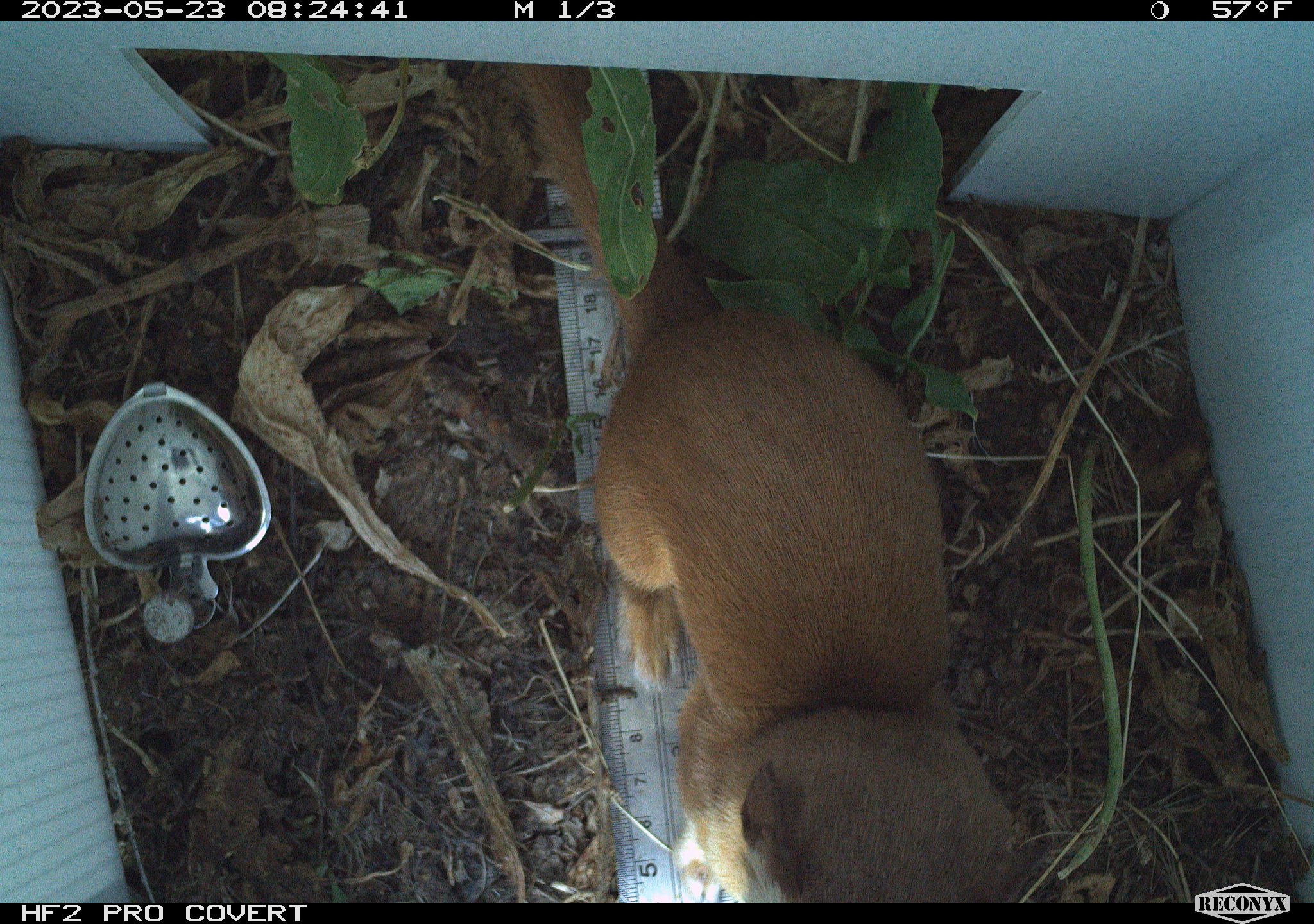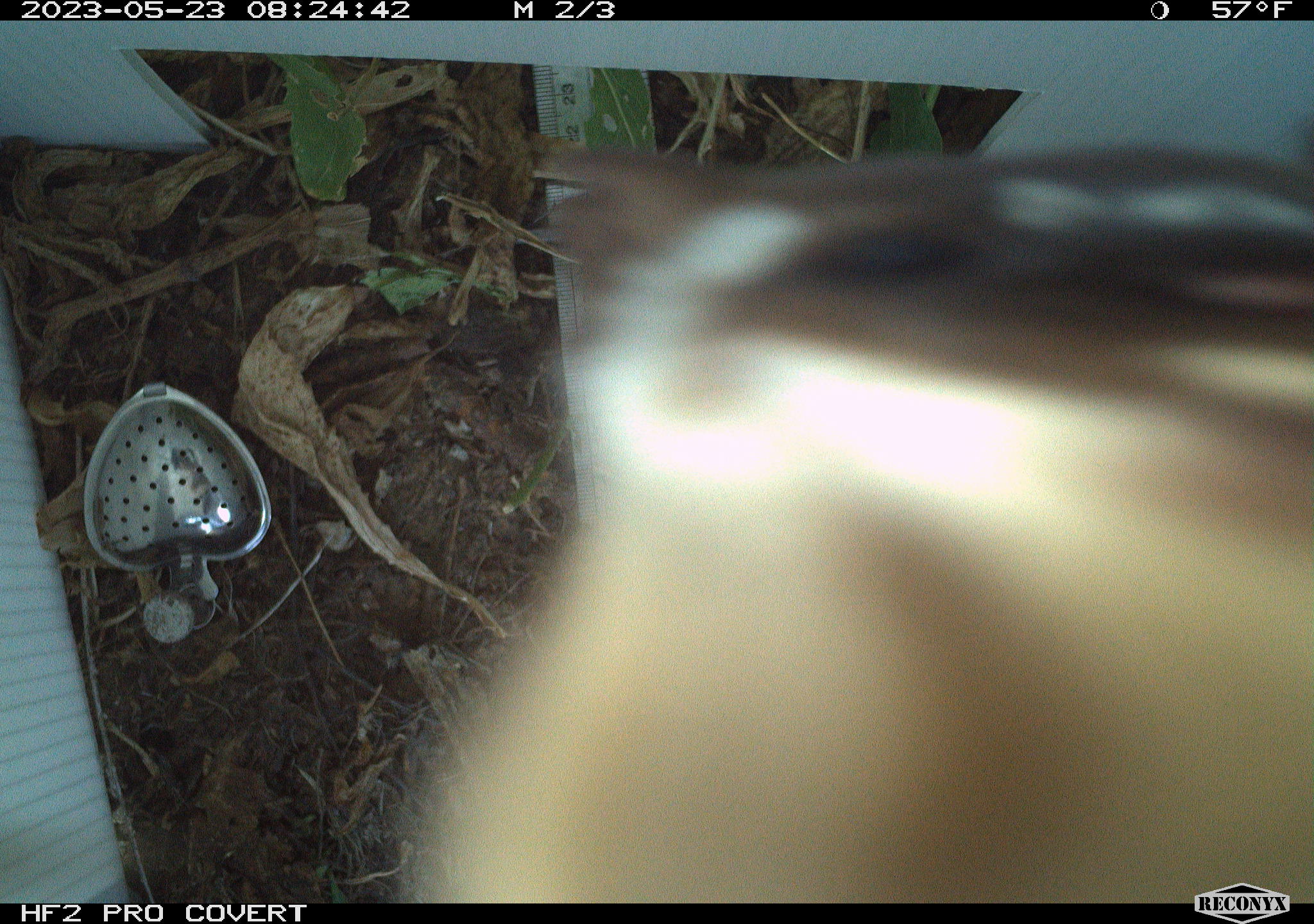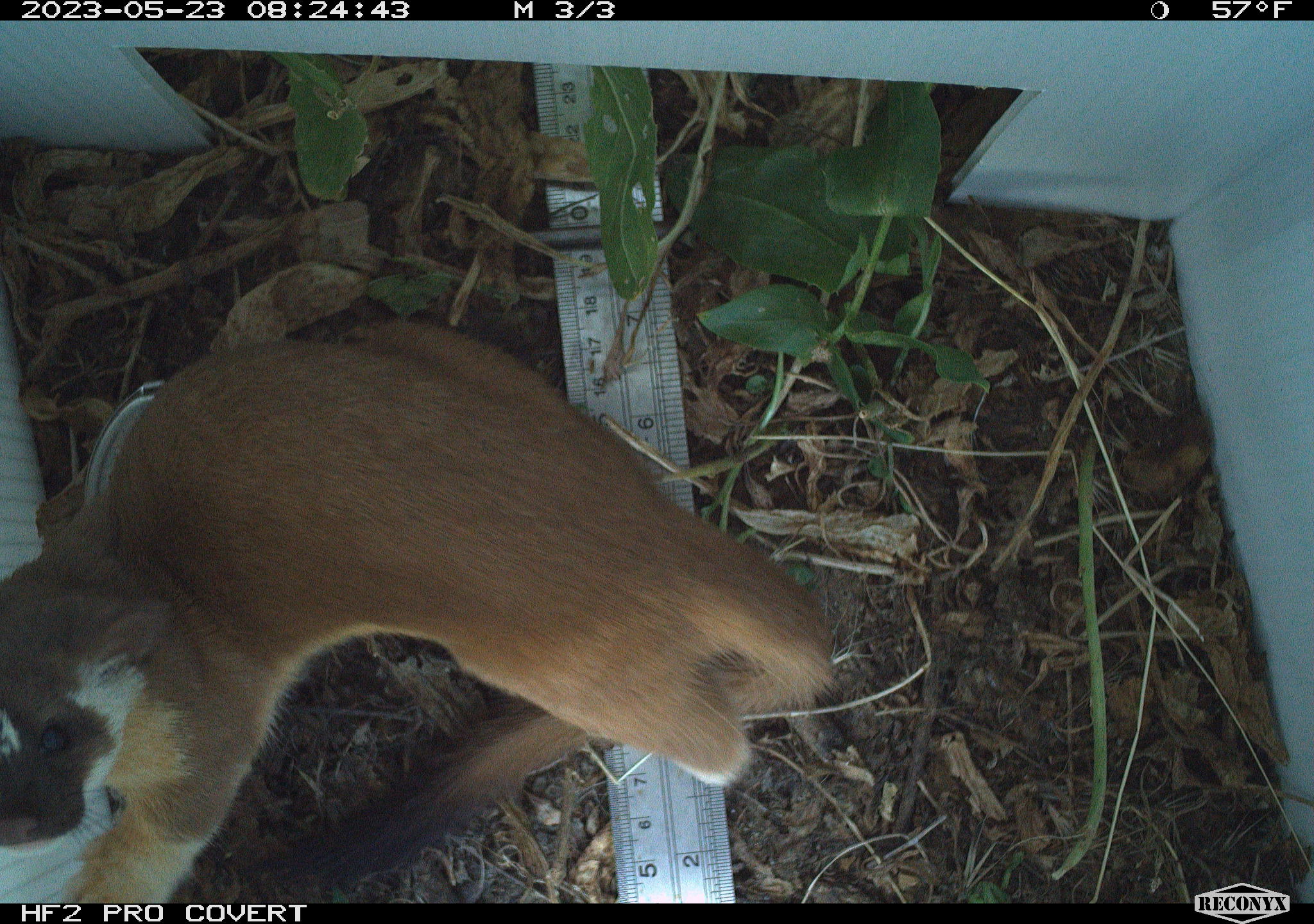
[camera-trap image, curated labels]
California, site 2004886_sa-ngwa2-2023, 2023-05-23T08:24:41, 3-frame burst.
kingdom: Animalia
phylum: Chordata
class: Mammalia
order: Carnivora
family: Mustelidae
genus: Neogale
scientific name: Neogale frenata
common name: long-tailed weasel